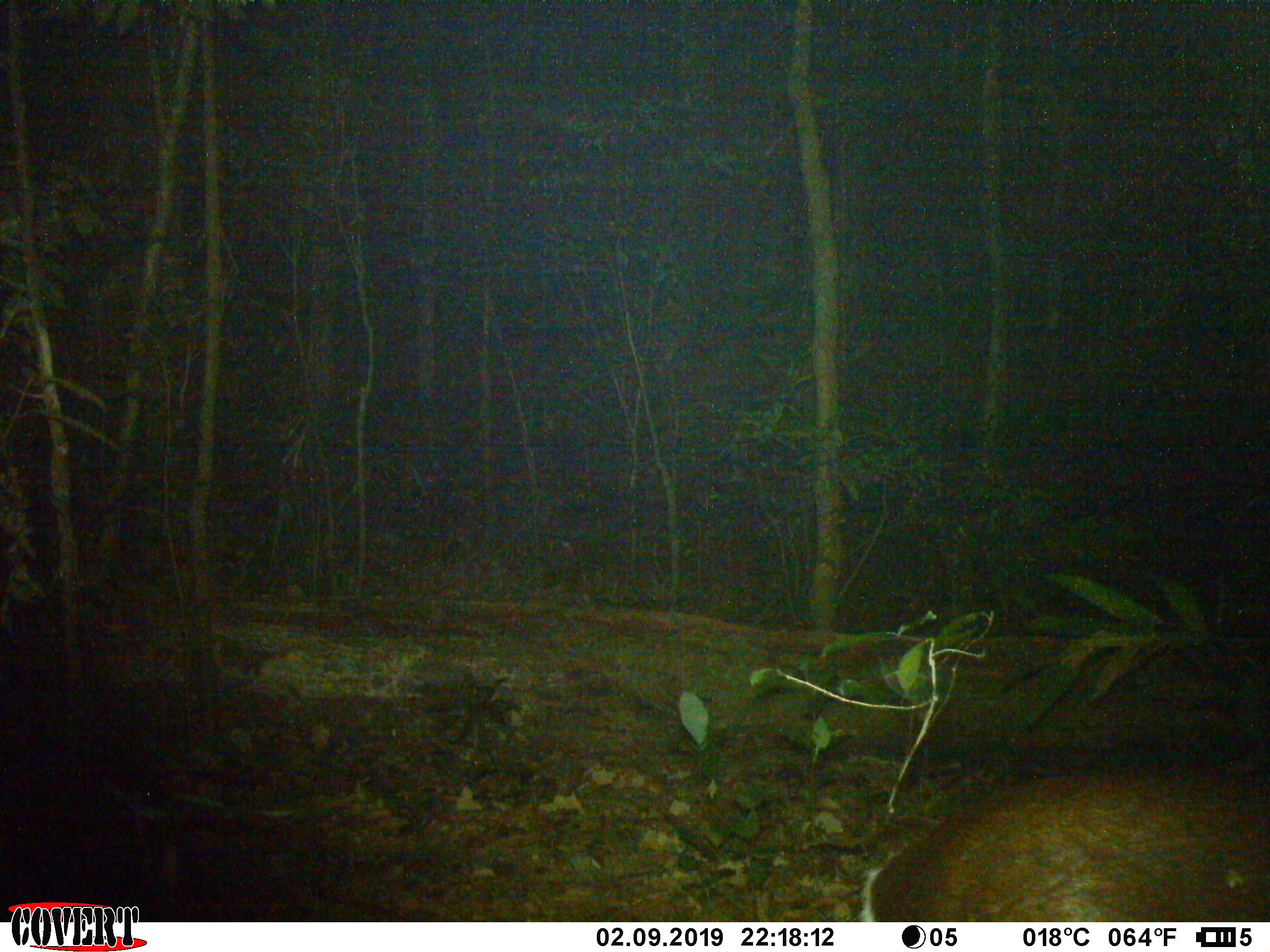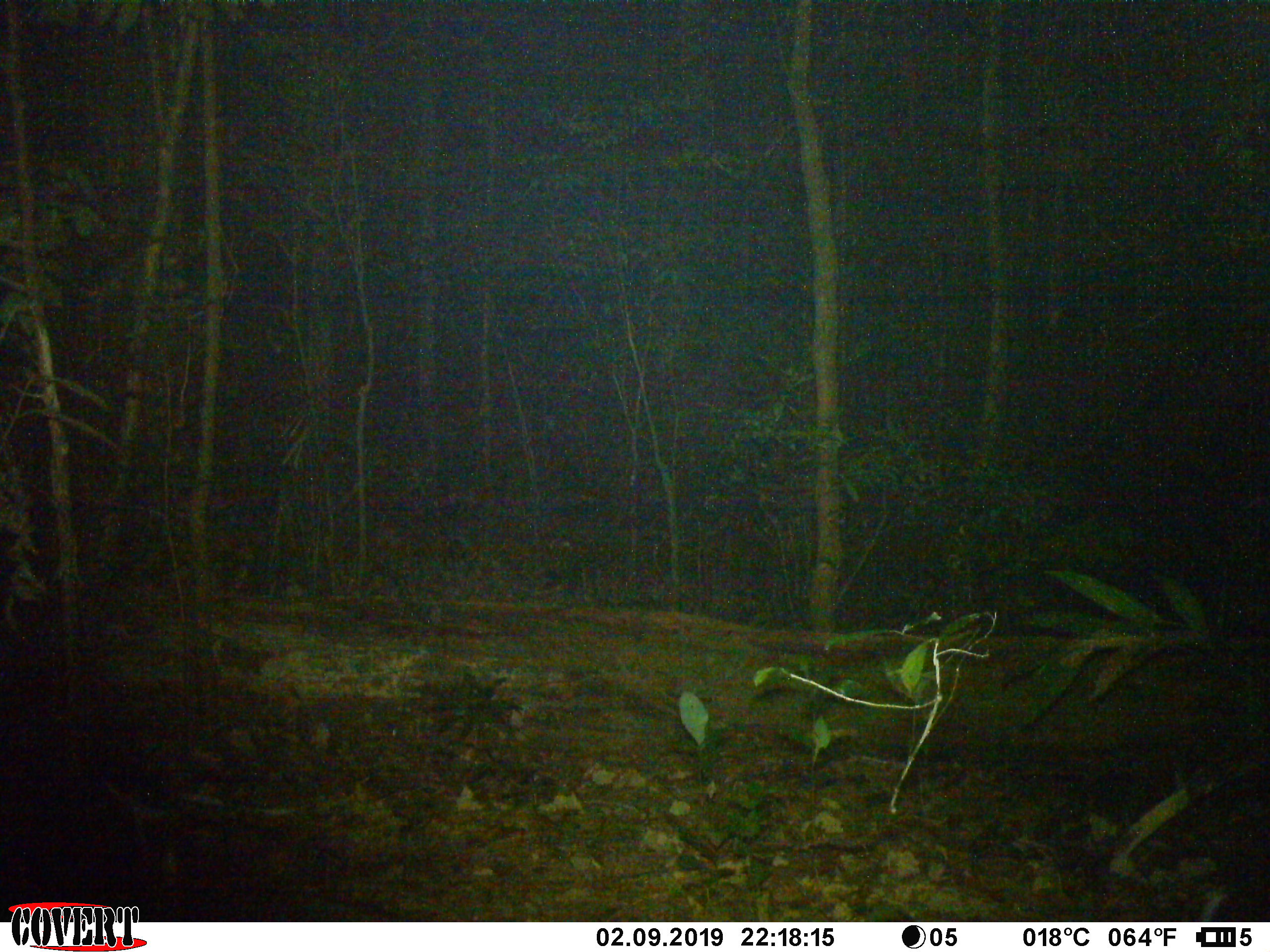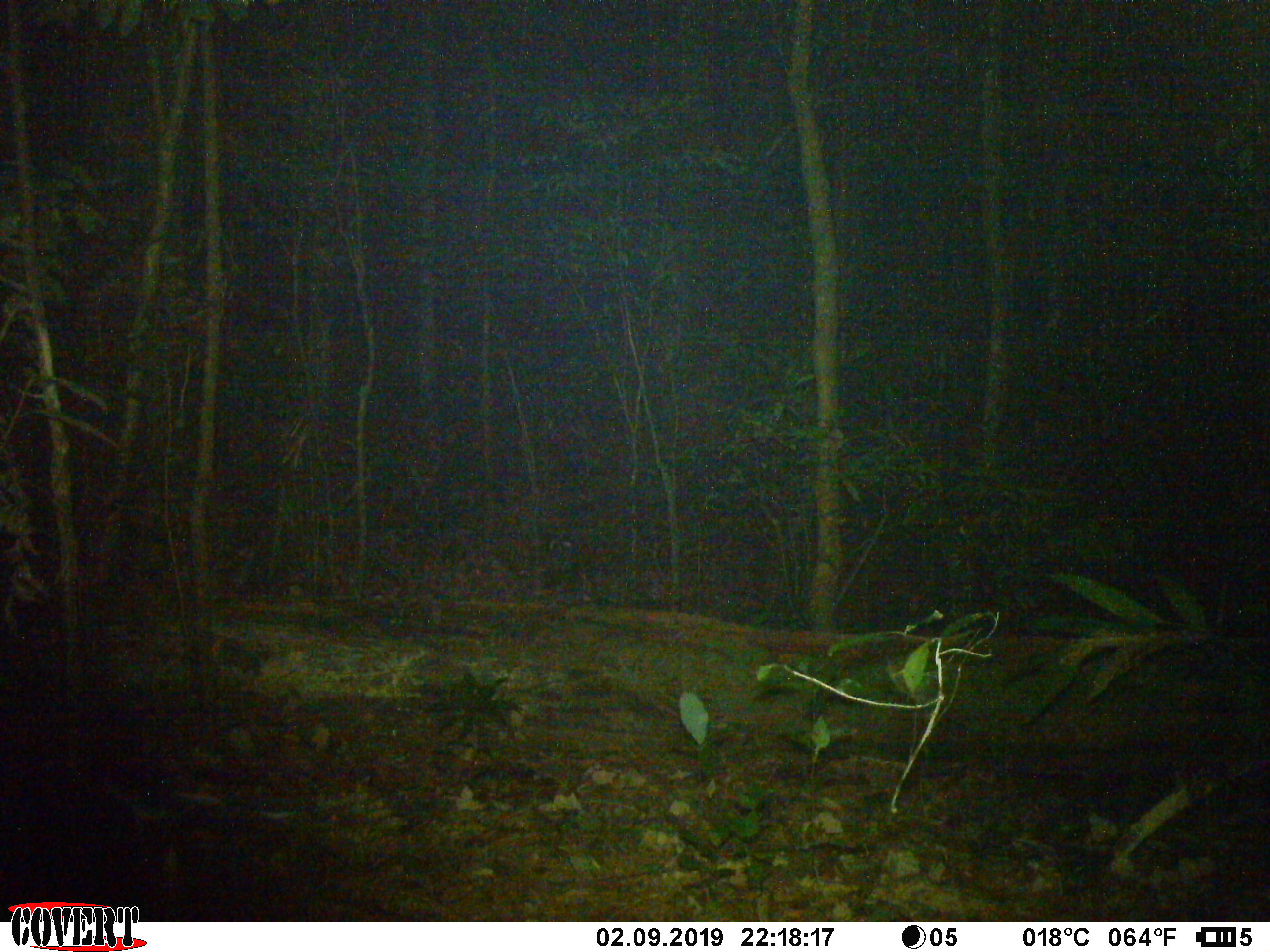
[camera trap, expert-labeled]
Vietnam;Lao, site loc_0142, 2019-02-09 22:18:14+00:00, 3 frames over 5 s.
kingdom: Animalia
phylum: Chordata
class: Mammalia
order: Artiodactyla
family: Cervidae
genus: Muntiacus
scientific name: Muntiacus rooseveltorum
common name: roosevelt's muntjac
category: roosevelts muntjac group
Roosevelts muntjac group (roosevelt's muntjac) (Muntiacus rooseveltorum). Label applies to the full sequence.